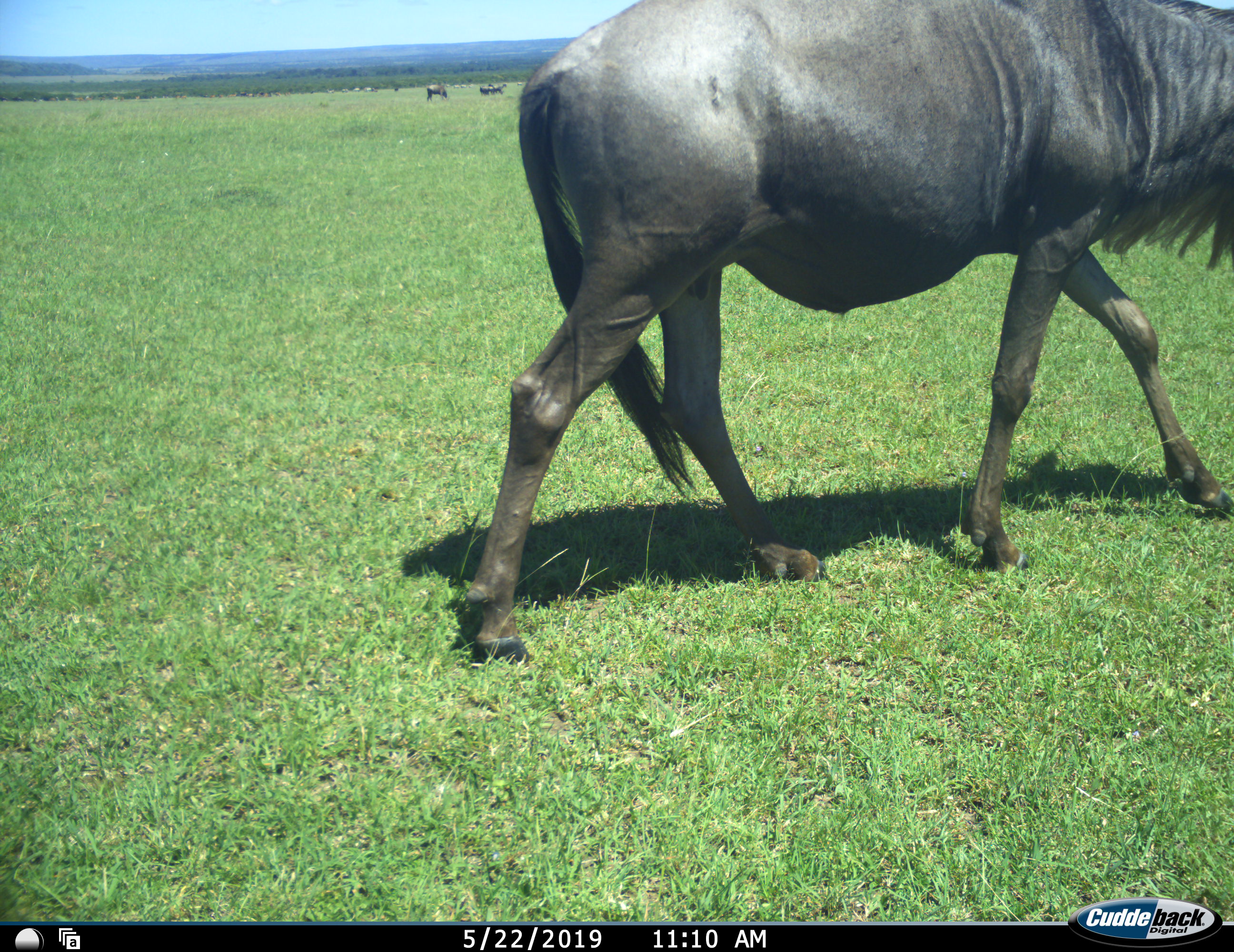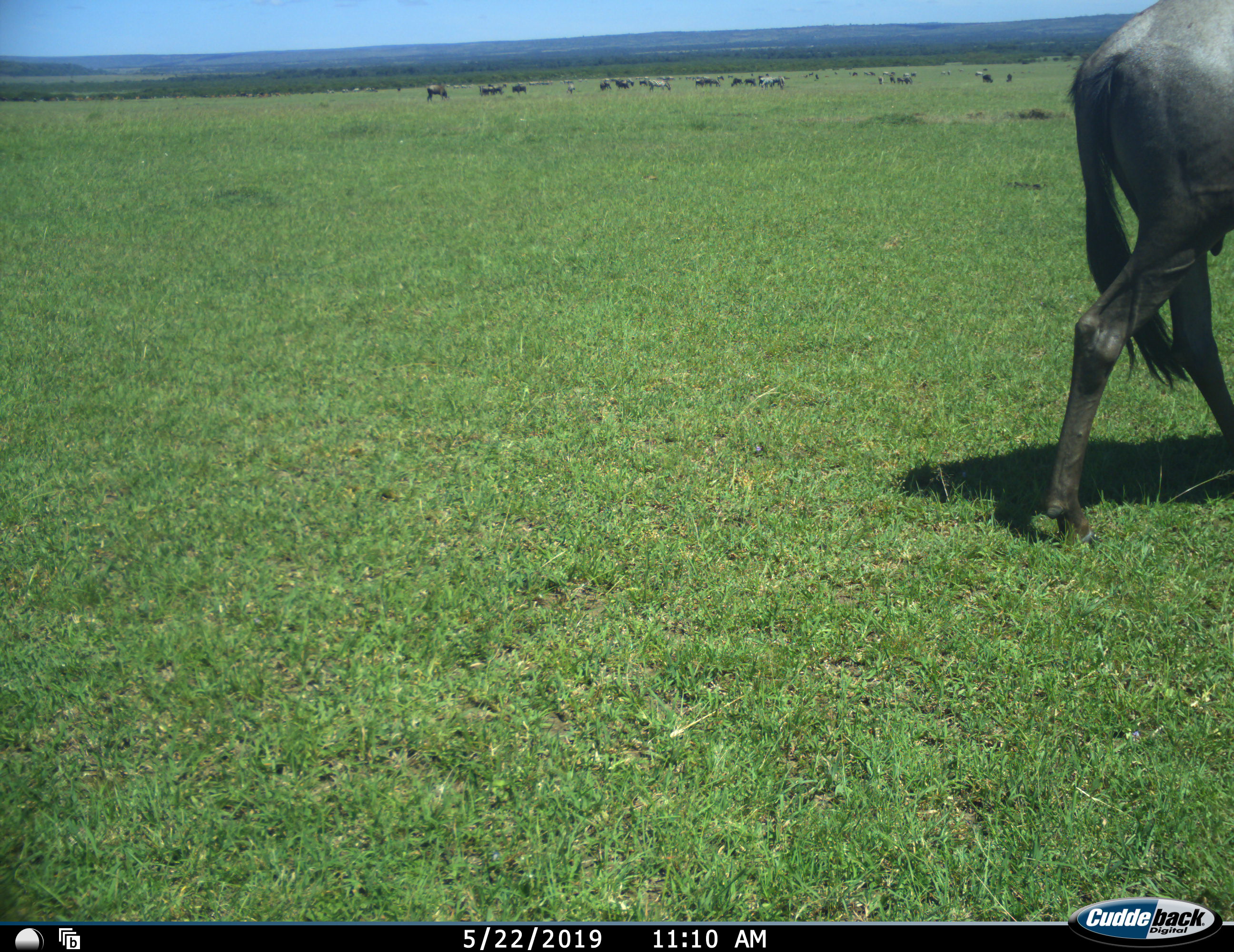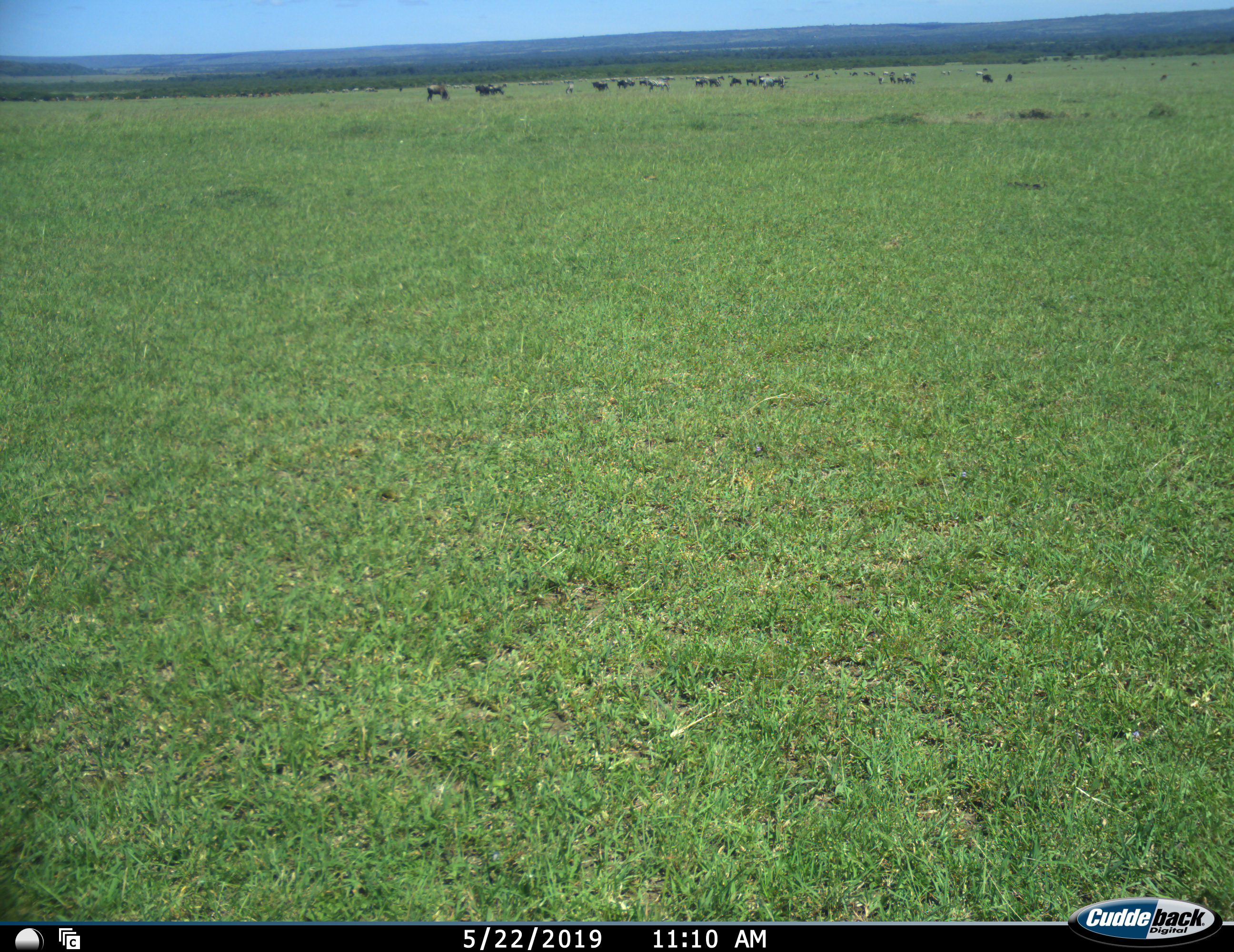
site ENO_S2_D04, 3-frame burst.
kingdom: Animalia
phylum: Chordata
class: Mammalia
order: Artiodactyla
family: Bovidae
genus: Connochaetes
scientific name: Connochaetes taurinus taurinus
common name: blue wildebeest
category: wildebeestblue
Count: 11-50.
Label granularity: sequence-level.